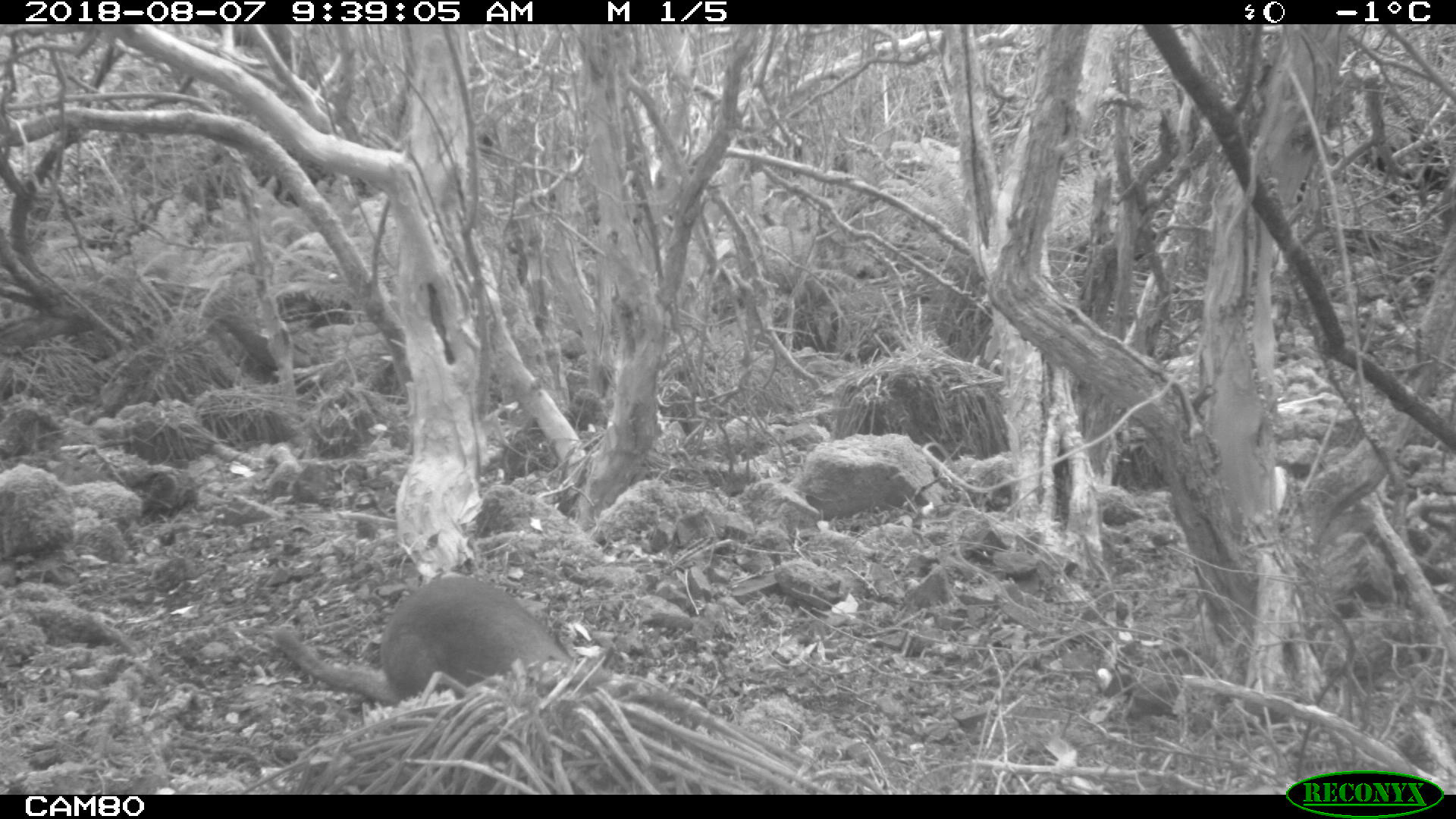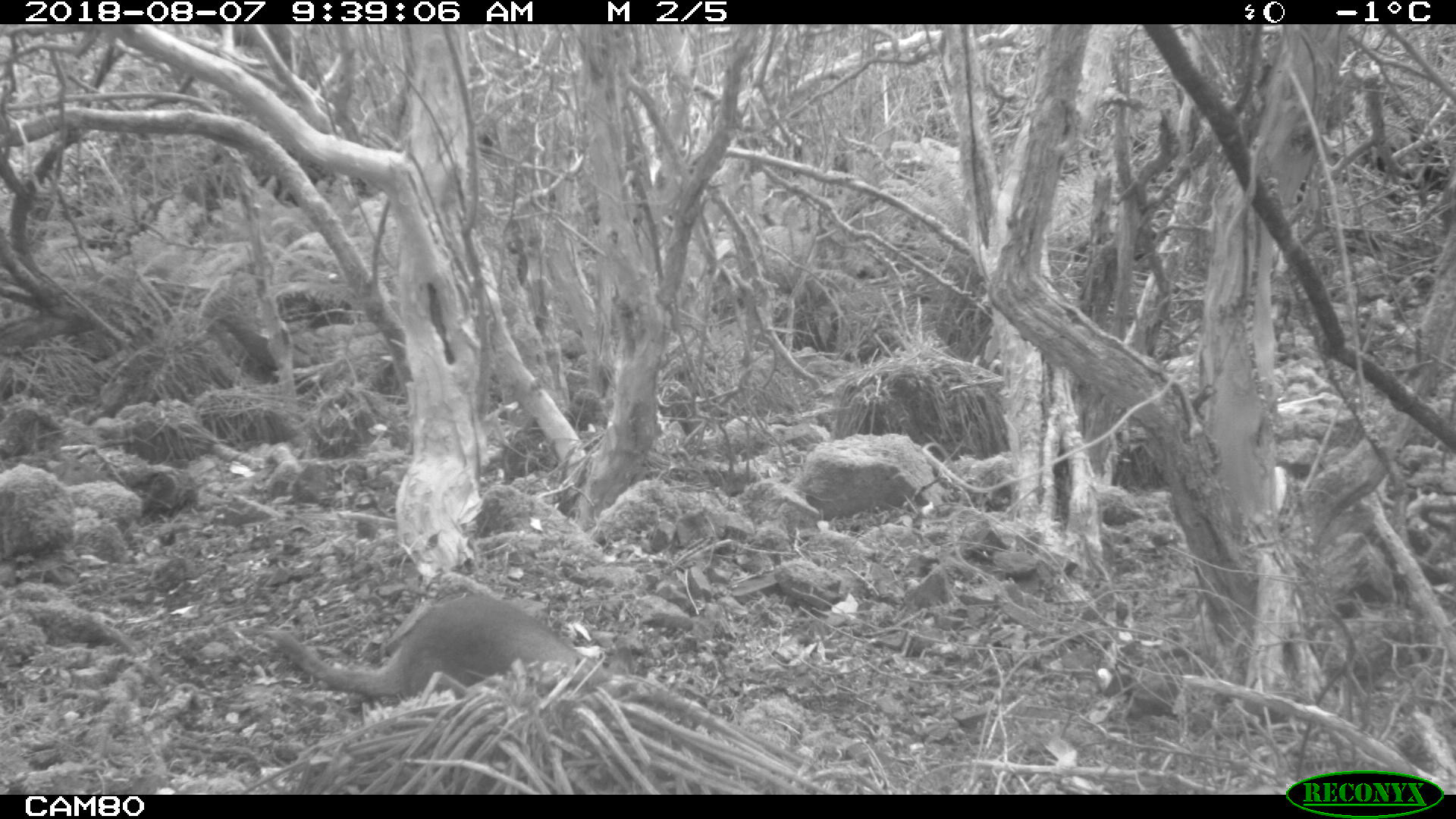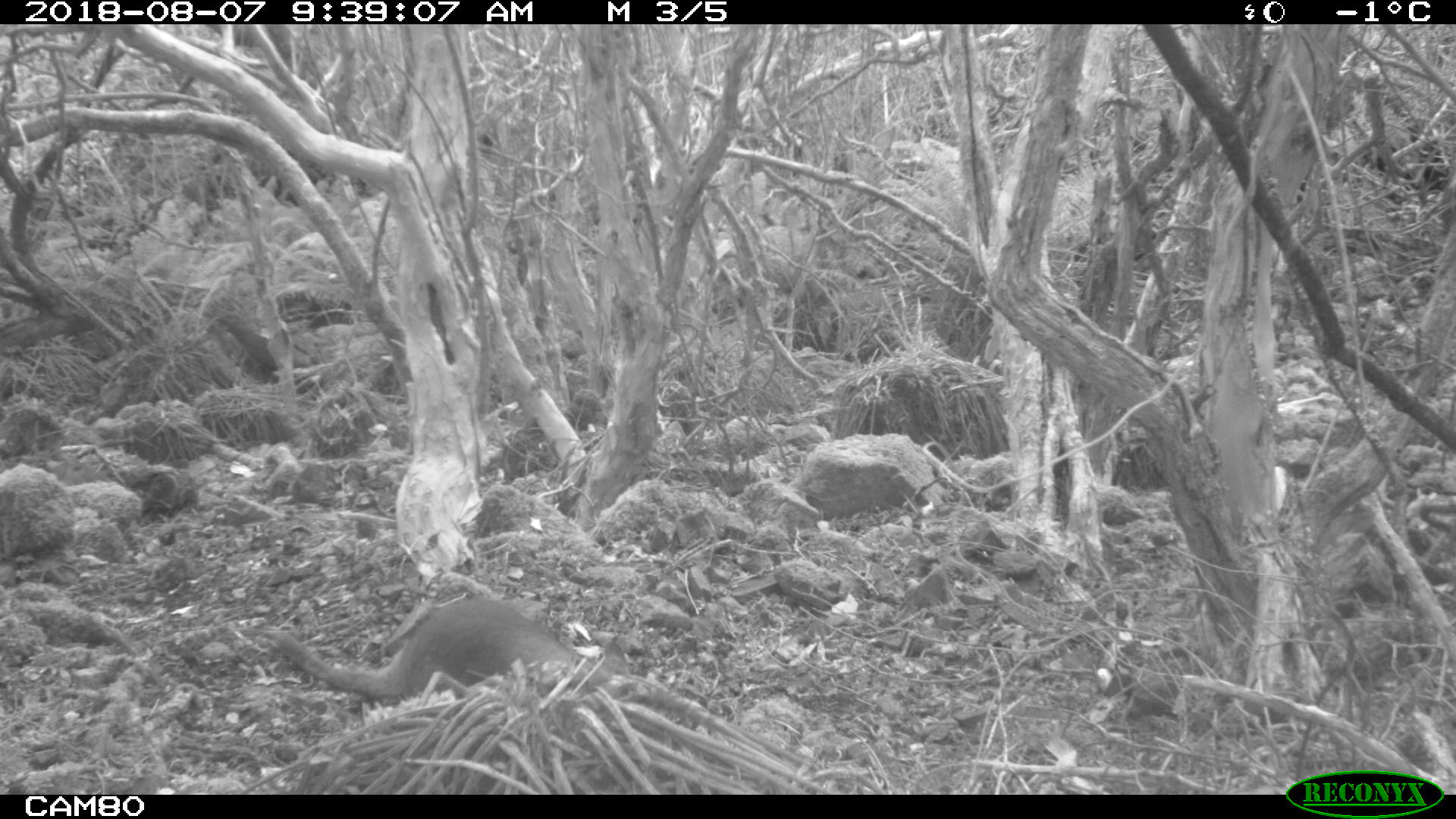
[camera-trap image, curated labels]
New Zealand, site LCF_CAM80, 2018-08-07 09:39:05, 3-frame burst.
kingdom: Animalia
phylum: Chordata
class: Mammalia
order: Diprotodontia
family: Macropodidae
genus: Notamacropus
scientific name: Notamacropus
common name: wallaby